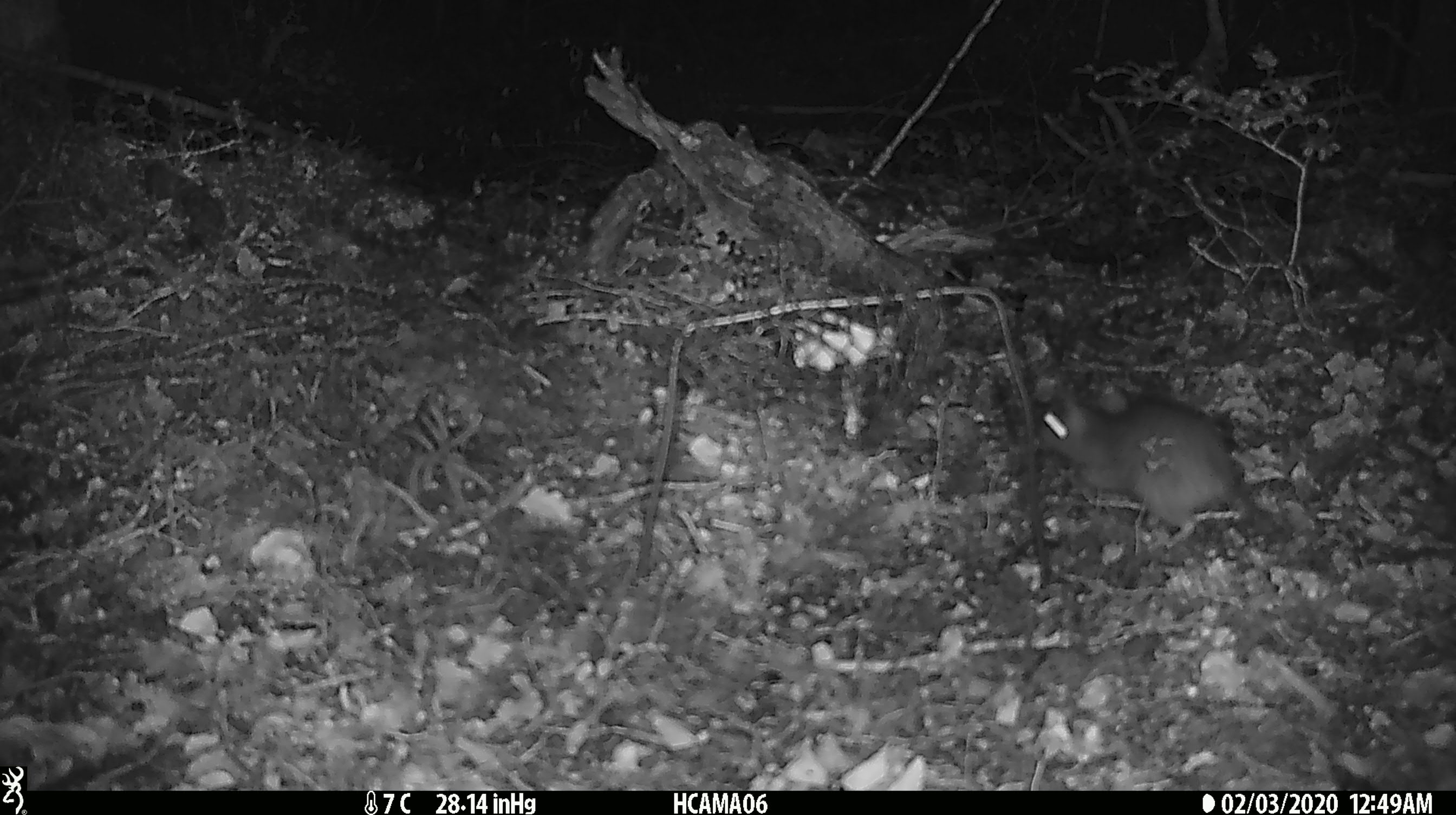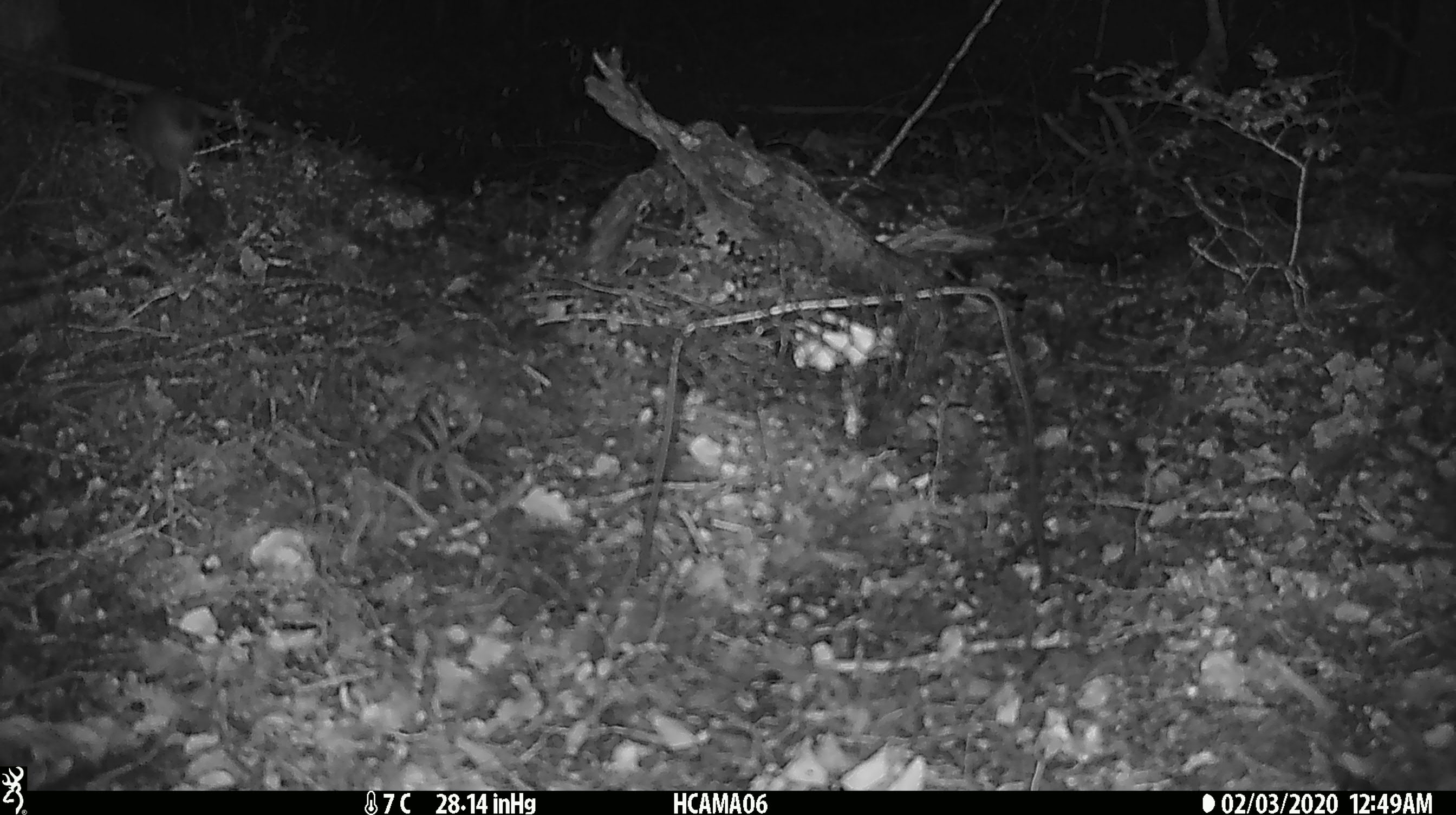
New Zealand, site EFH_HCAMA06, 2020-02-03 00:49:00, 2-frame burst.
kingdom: Animalia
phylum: Chordata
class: Mammalia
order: Rodentia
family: Muridae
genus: Rattus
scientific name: Rattus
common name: rat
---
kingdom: Animalia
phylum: Chordata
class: Mammalia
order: Rodentia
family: Muridae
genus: Mus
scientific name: Mus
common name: mouse